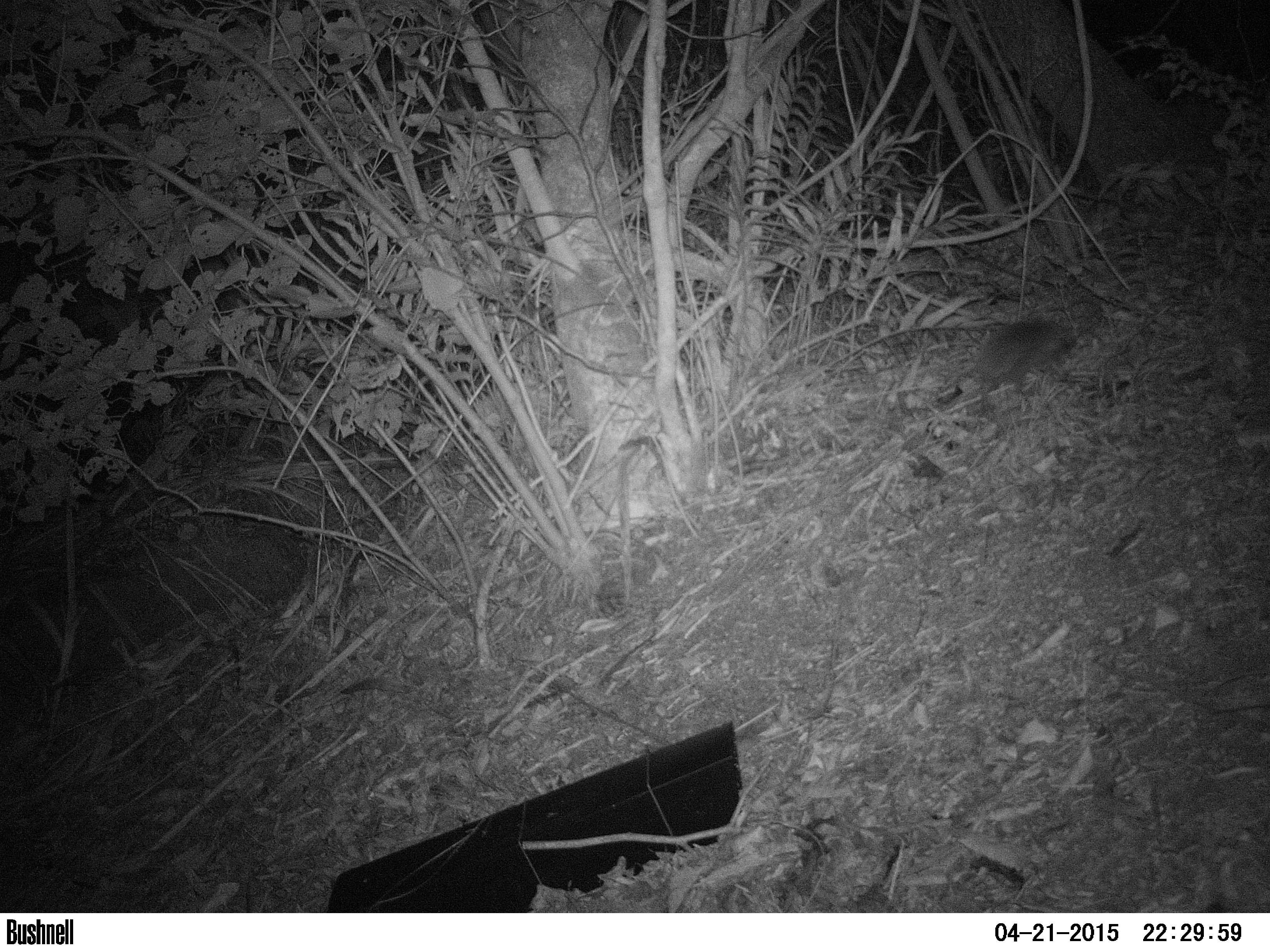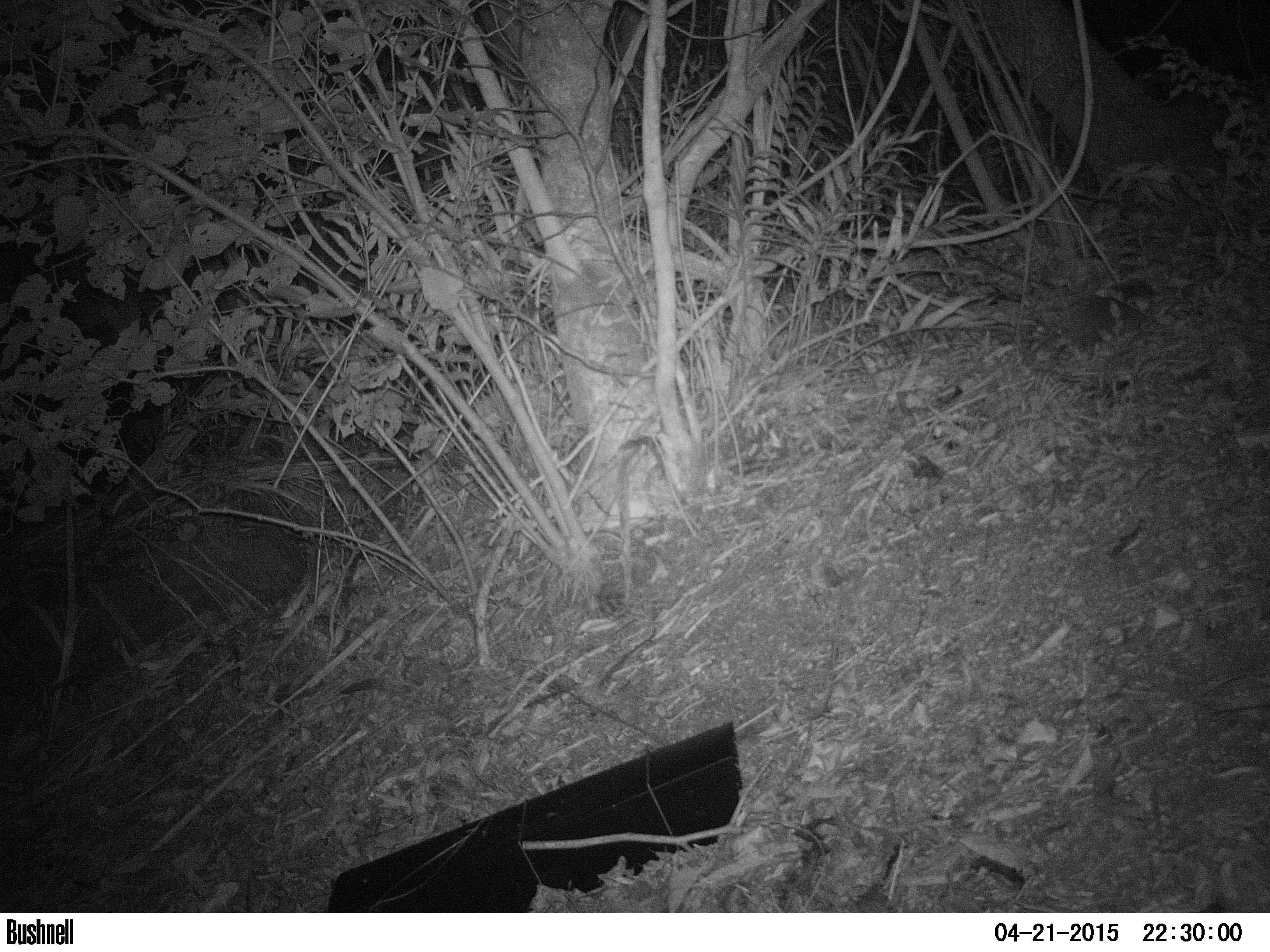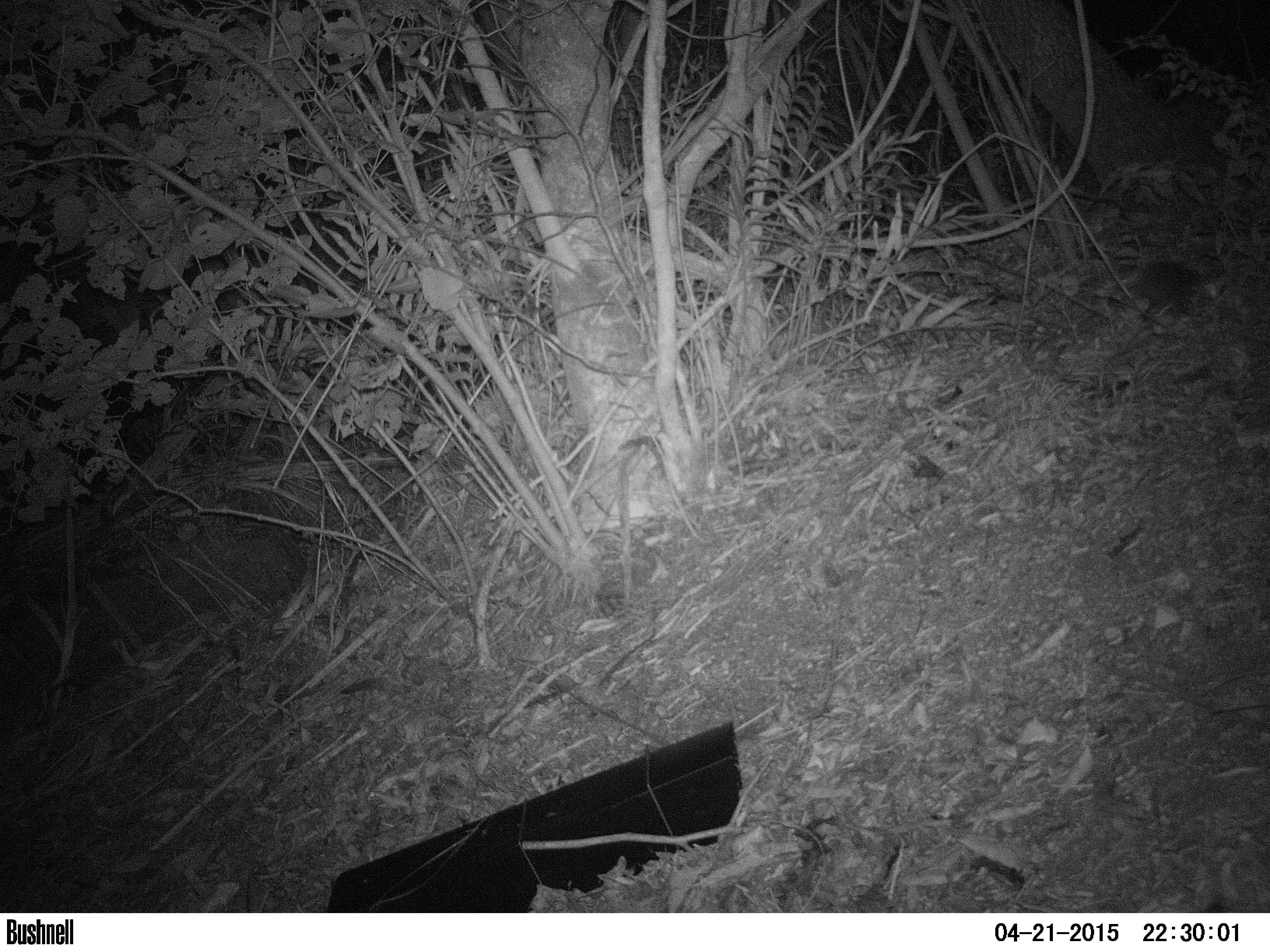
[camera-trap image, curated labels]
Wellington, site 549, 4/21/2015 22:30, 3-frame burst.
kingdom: Animalia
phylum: Chordata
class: Mammalia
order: Eulipotyphla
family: Erinaceidae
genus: Erinaceus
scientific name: Erinaceus europaeus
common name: hedgehog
Hedgehog (Erinaceus europaeus).